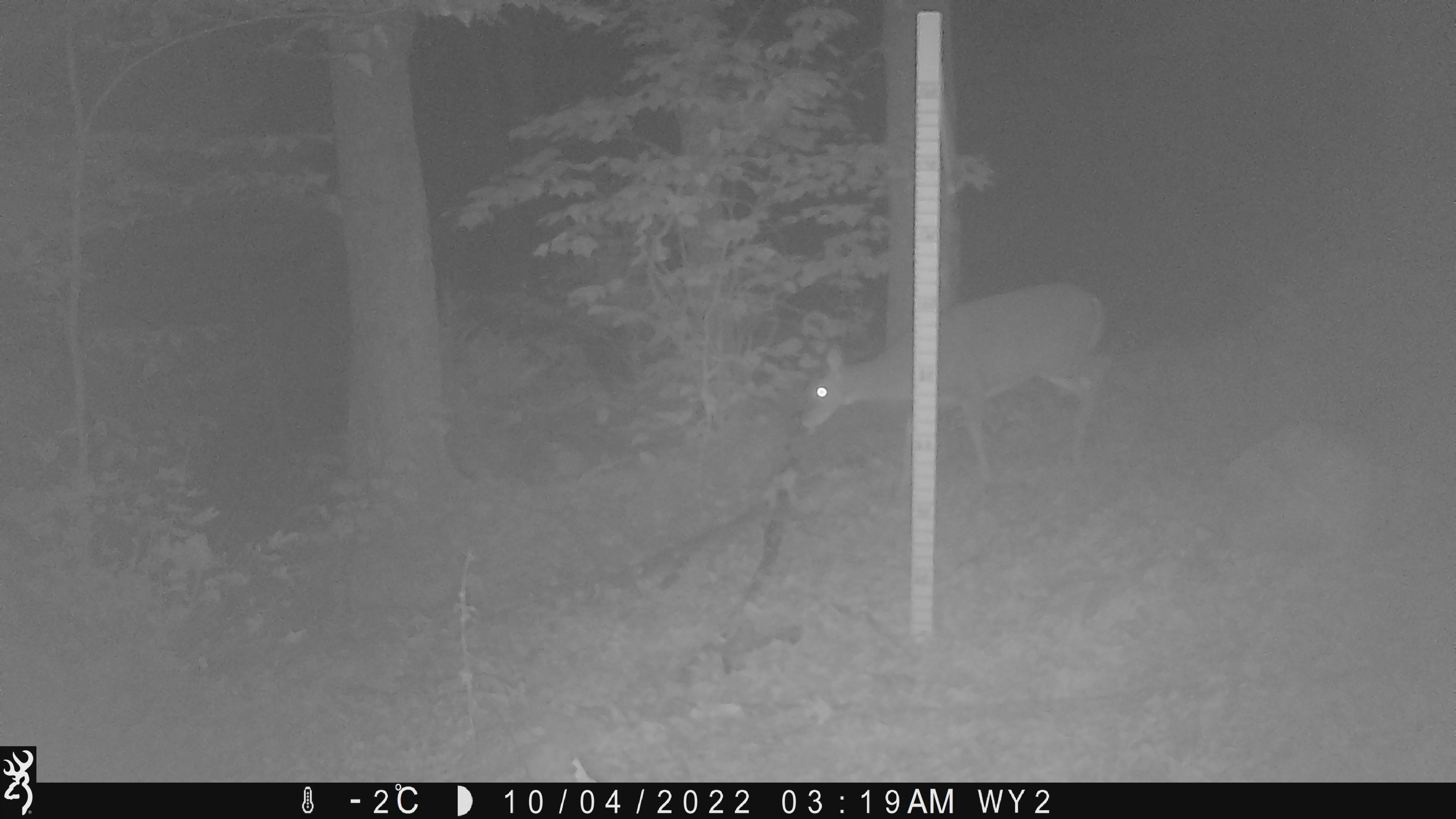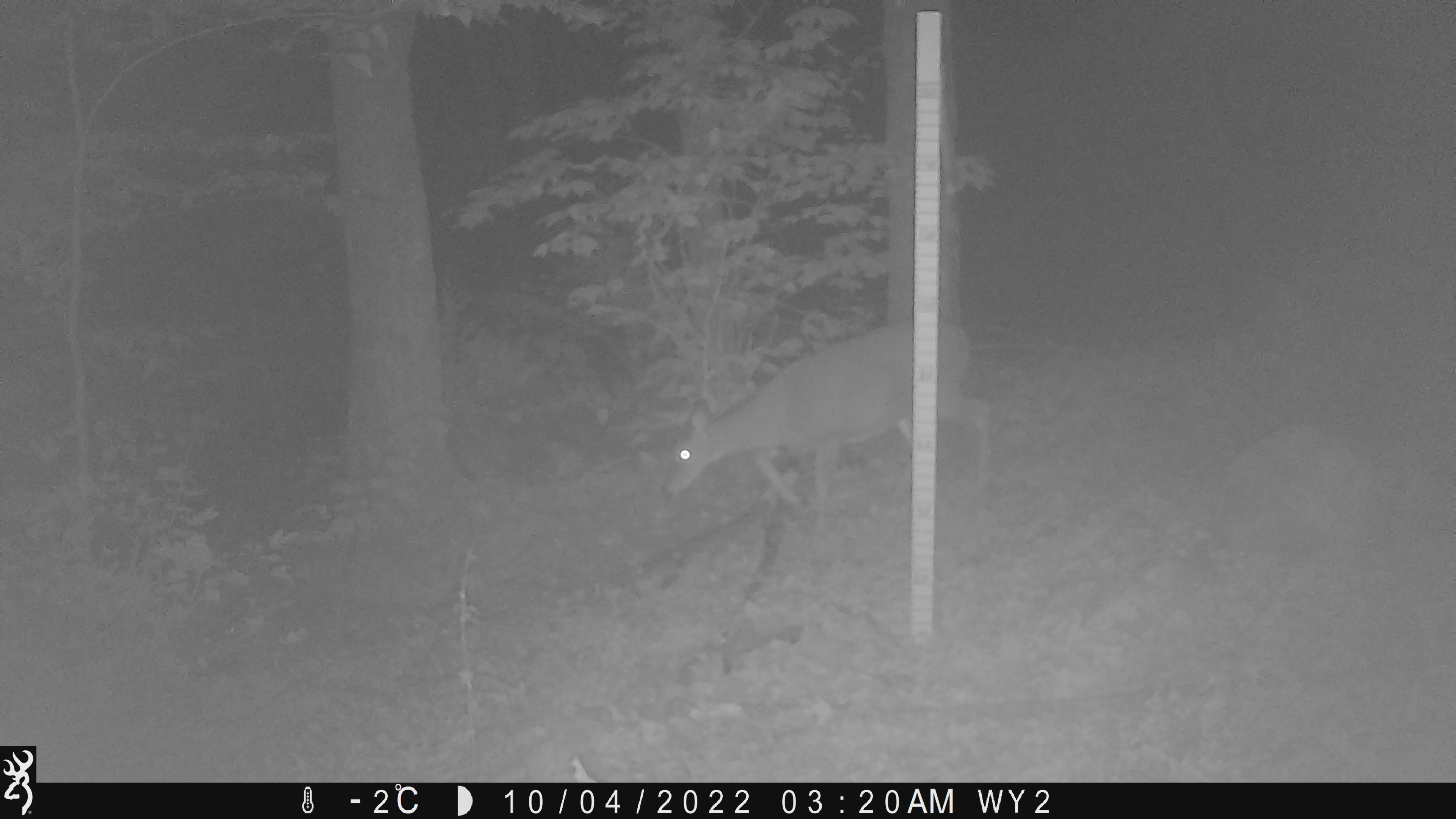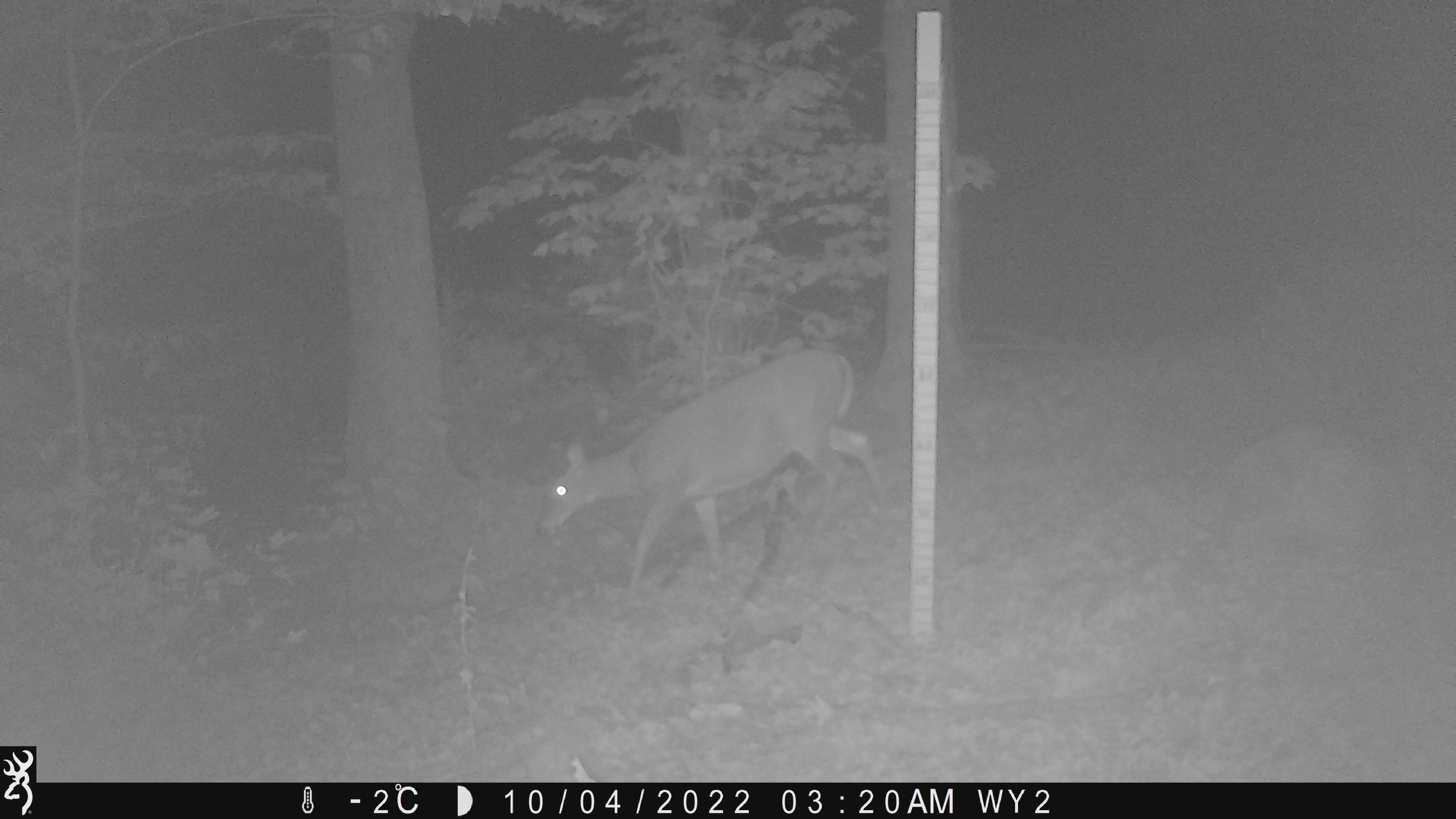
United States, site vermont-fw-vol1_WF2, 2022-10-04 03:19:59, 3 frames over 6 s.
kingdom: Animalia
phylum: Chordata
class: Mammalia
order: Artiodactyla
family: Cervidae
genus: Odocoileus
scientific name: Odocoileus virginianus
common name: white-tailed deer